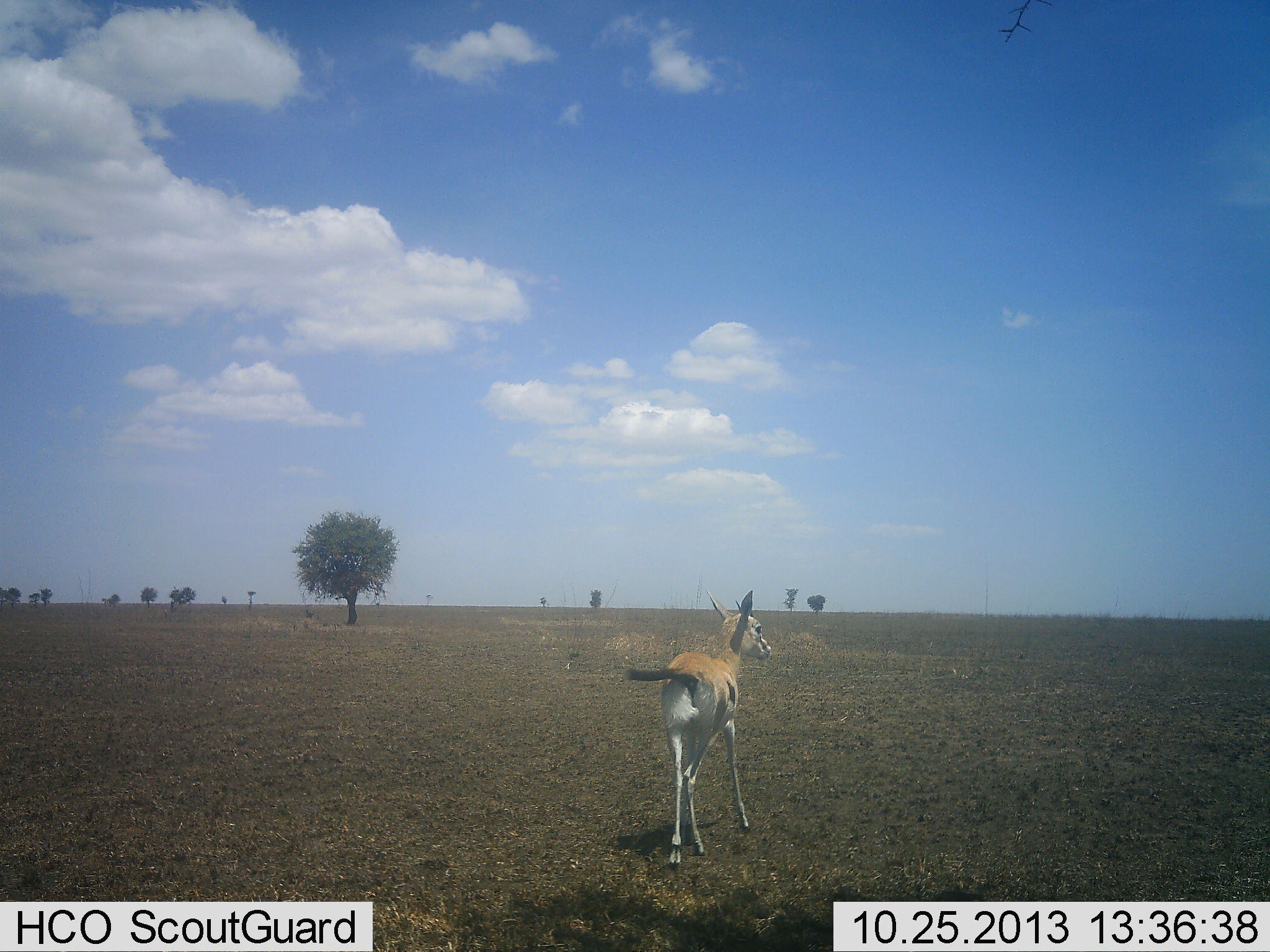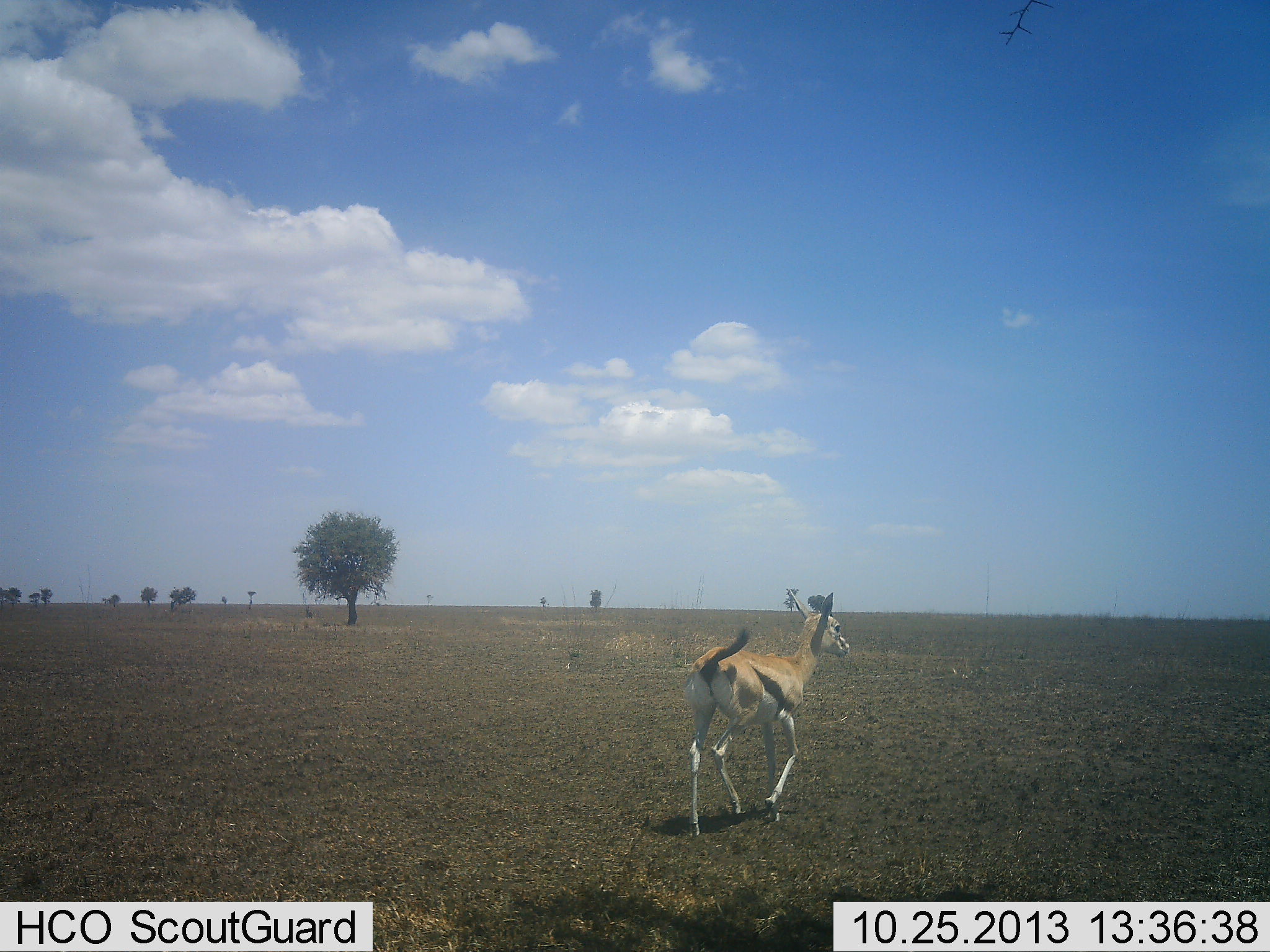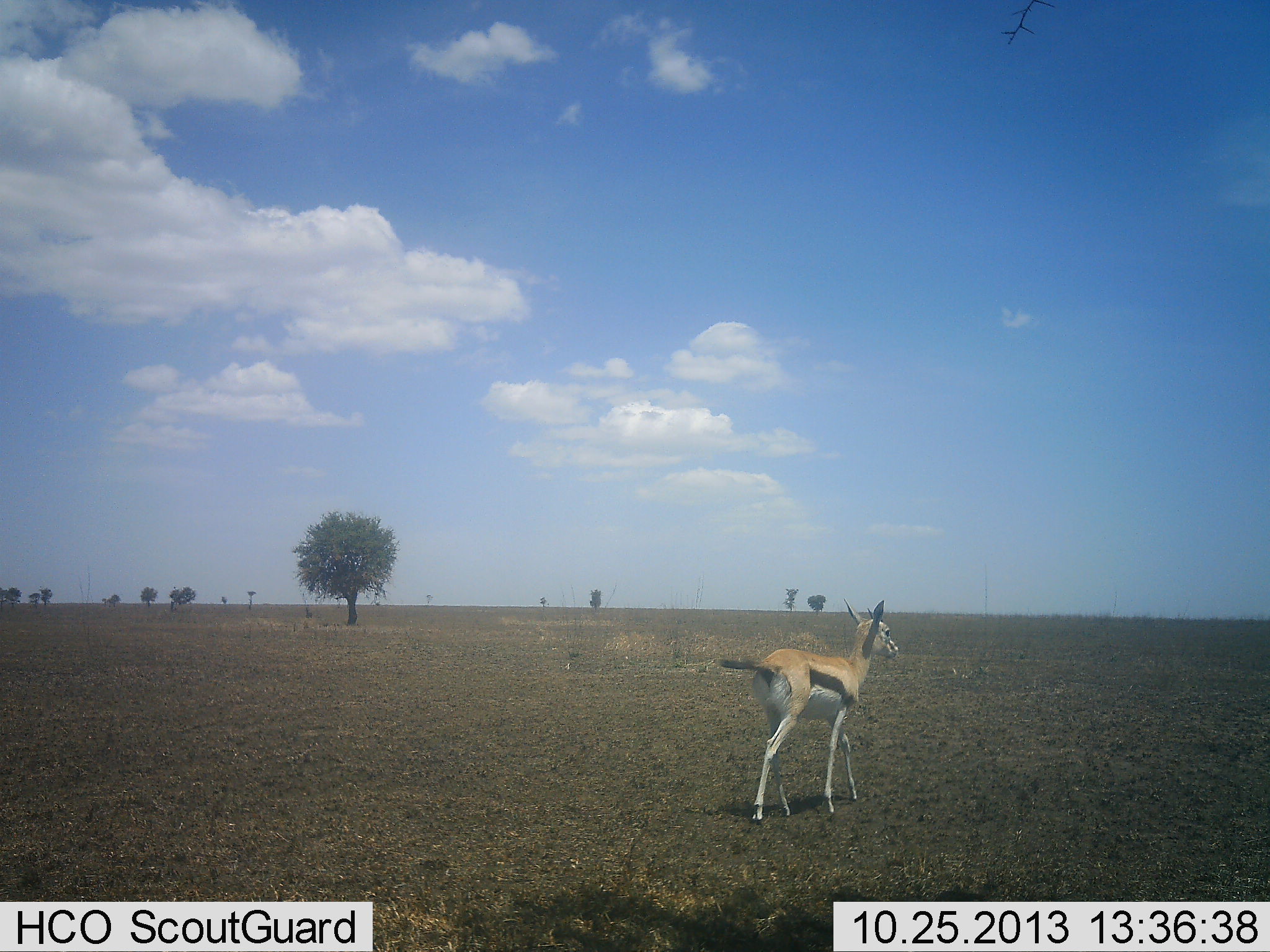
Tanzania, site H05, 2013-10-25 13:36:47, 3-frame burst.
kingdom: Animalia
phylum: Chordata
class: Mammalia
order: Artiodactyla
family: Bovidae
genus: Eudorcas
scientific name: Eudorcas thomsonii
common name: thomson's gazelle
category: gazellethomsons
Gazellethomsons (thomson's gazelle) (Eudorcas thomsonii), count 1. Behavior (volunteer vote fractions): standing 5%, resting 0%, moving 95%, interacting 5%. Young present (vote fraction): 0%. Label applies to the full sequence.